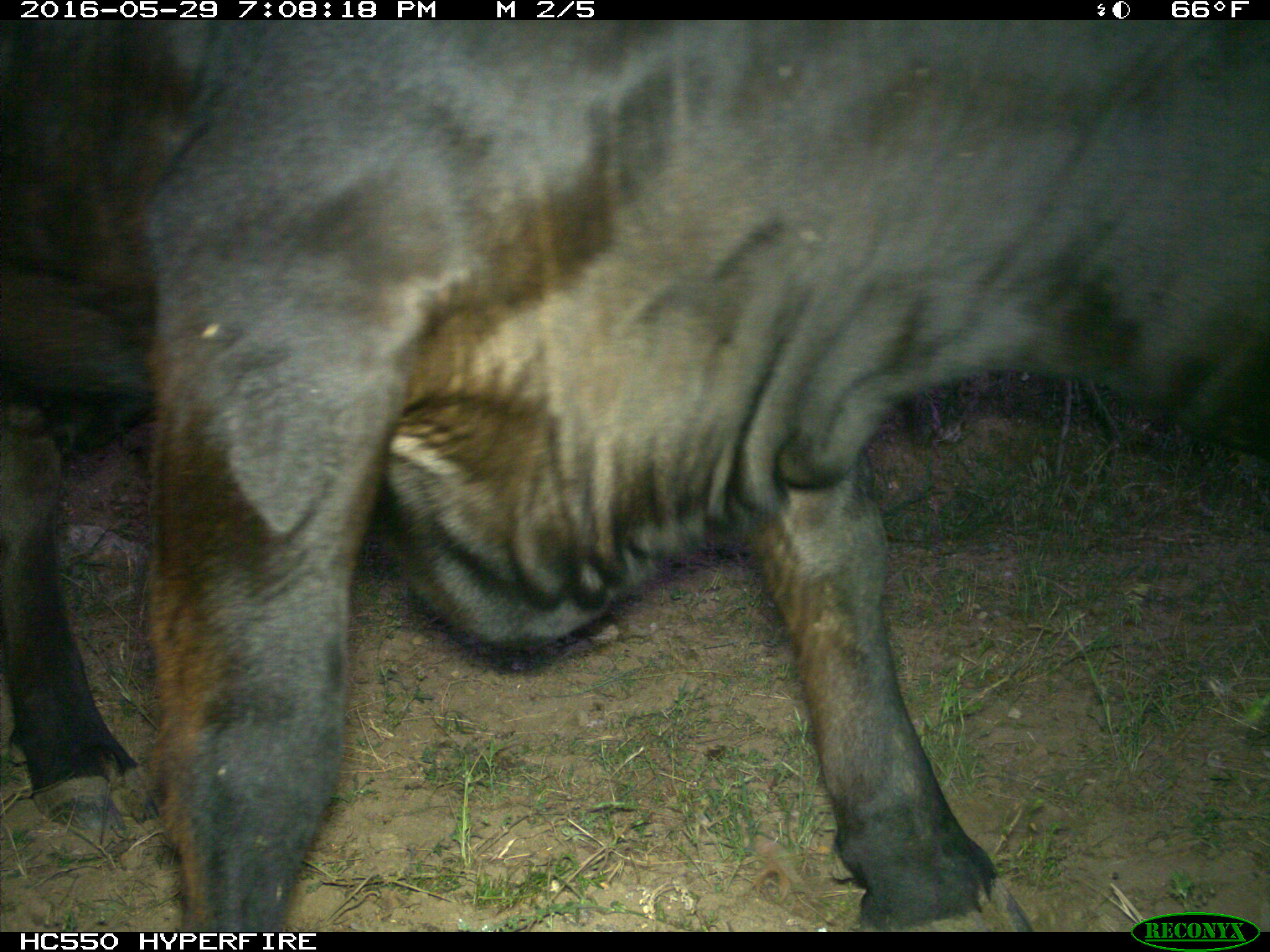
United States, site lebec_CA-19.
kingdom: Animalia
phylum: Chordata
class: Mammalia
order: Artiodactyla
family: Bovidae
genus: Bos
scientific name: Bos taurus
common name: domestic cow